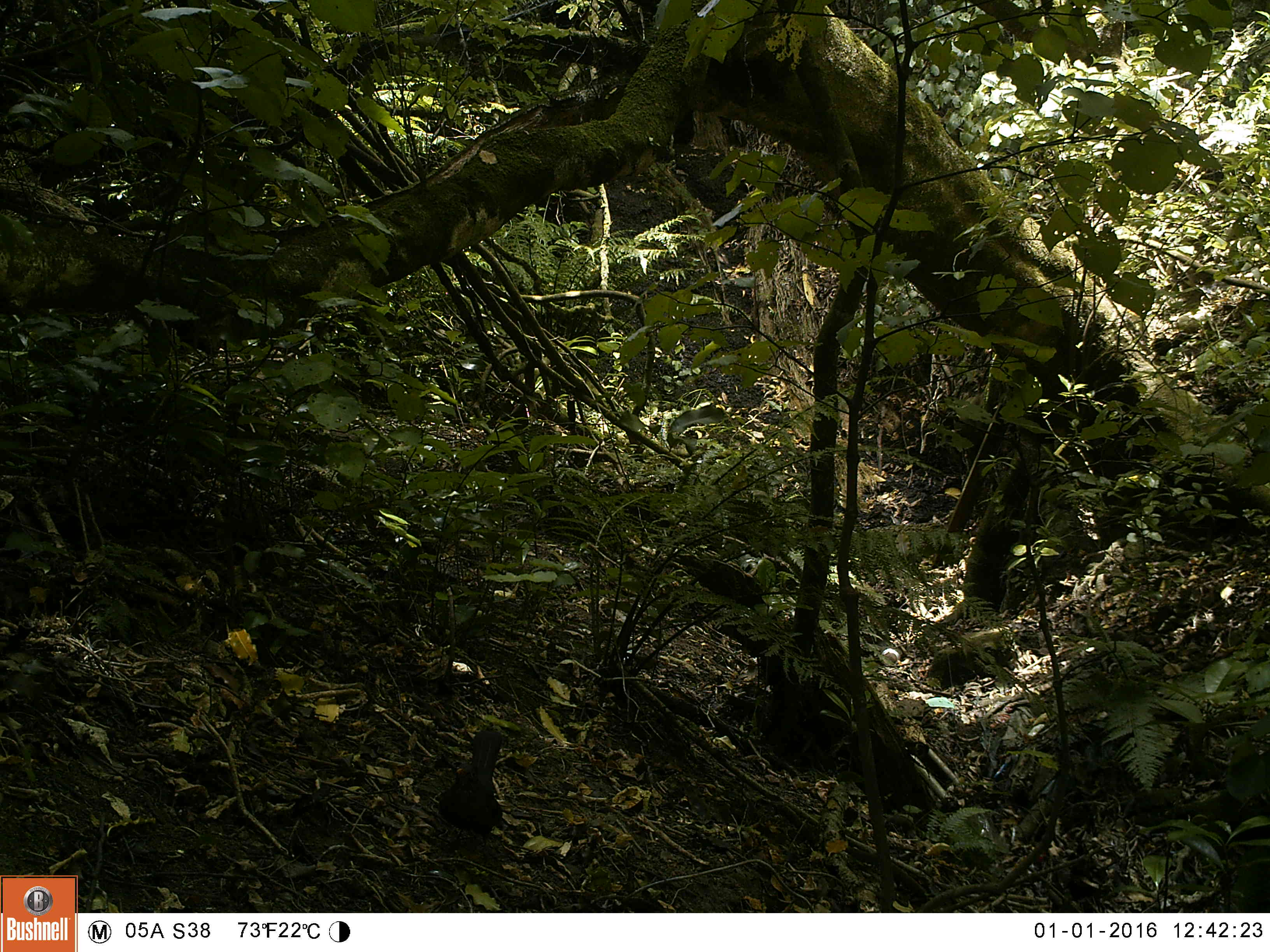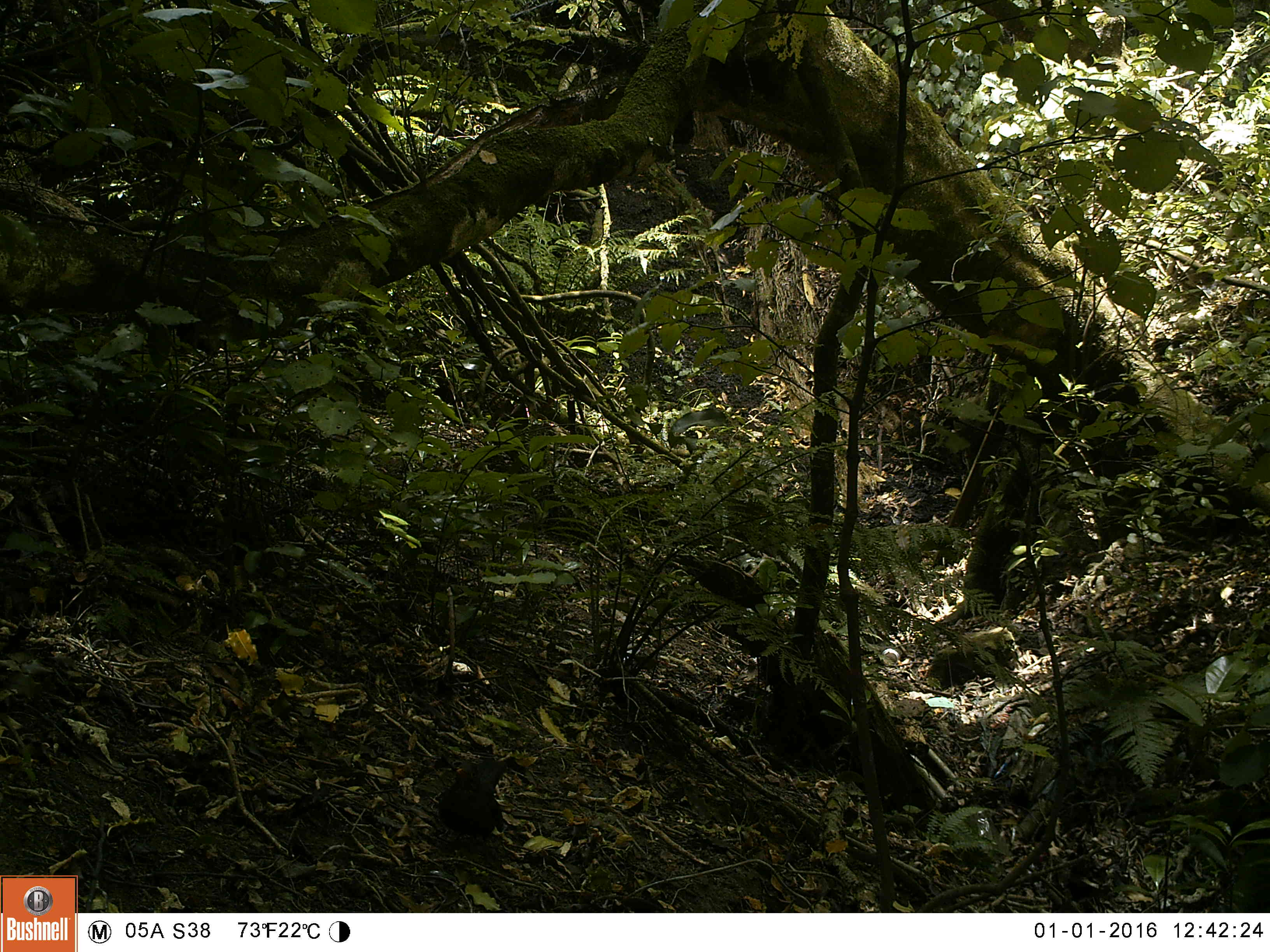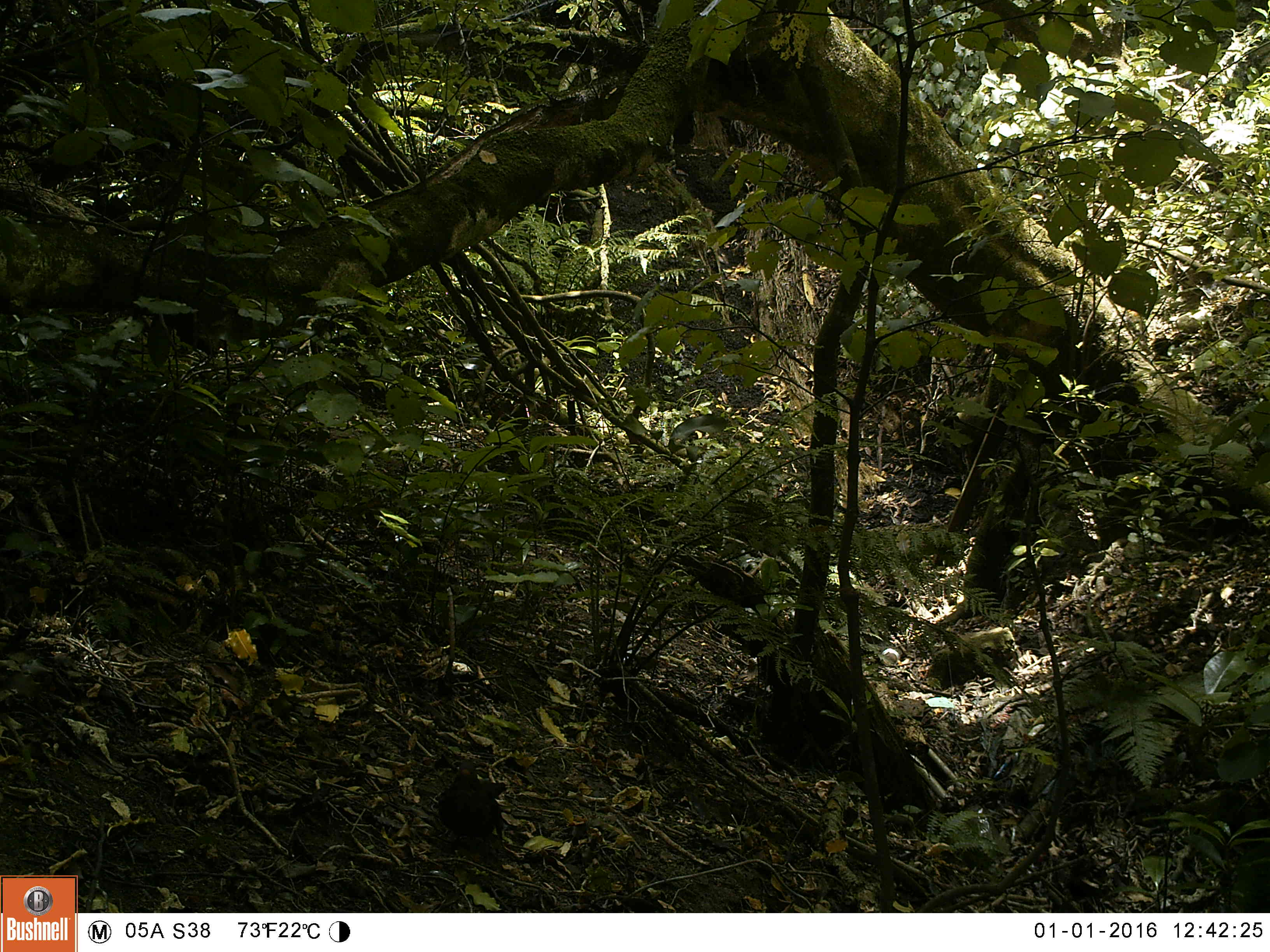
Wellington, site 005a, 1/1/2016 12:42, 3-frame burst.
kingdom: Animalia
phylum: Chordata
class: Aves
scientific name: Aves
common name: bird